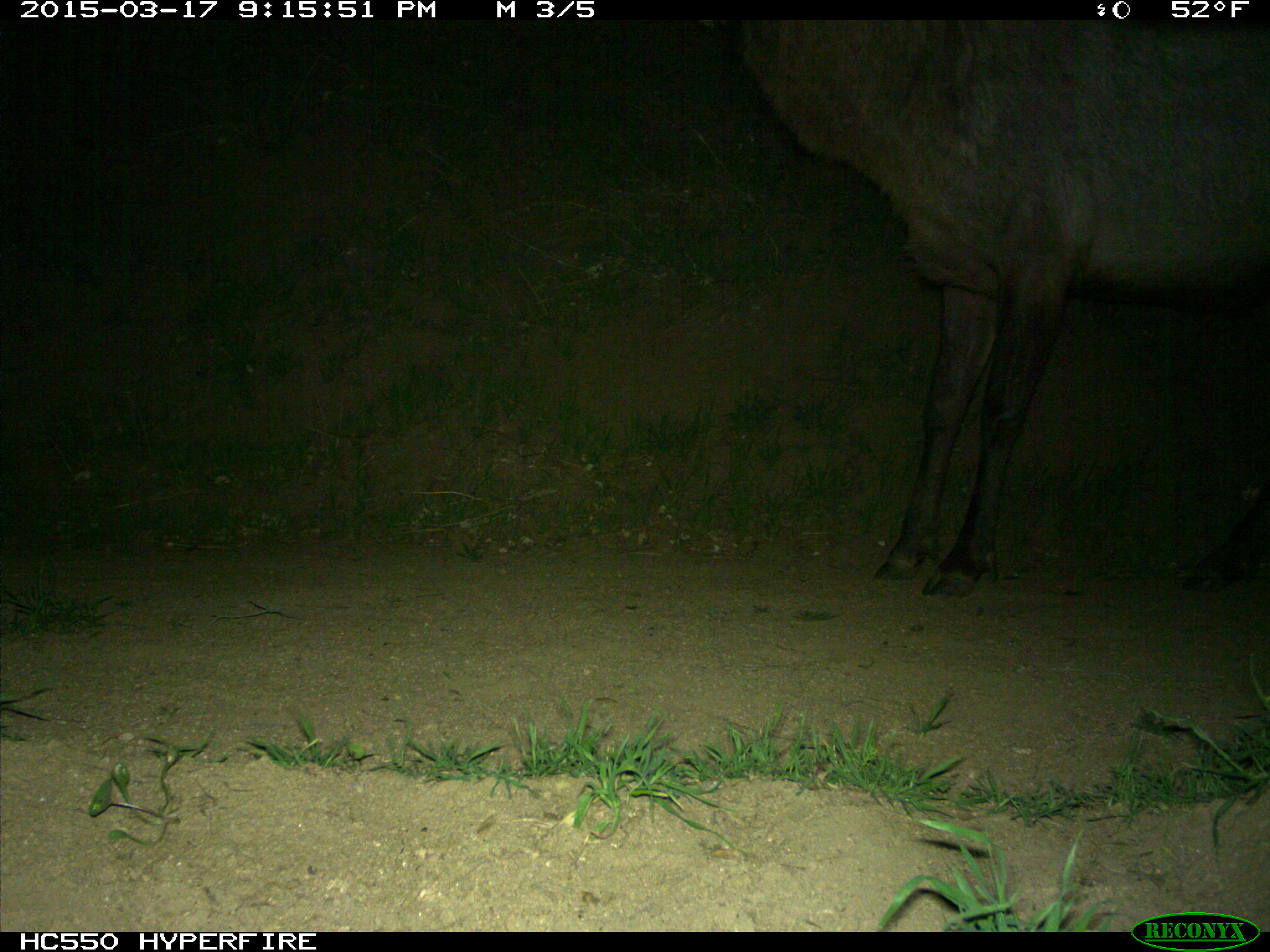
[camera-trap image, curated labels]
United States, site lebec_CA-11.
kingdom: Animalia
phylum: Chordata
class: Mammalia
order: Artiodactyla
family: Cervidae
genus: Cervus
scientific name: Cervus canadensis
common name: elk